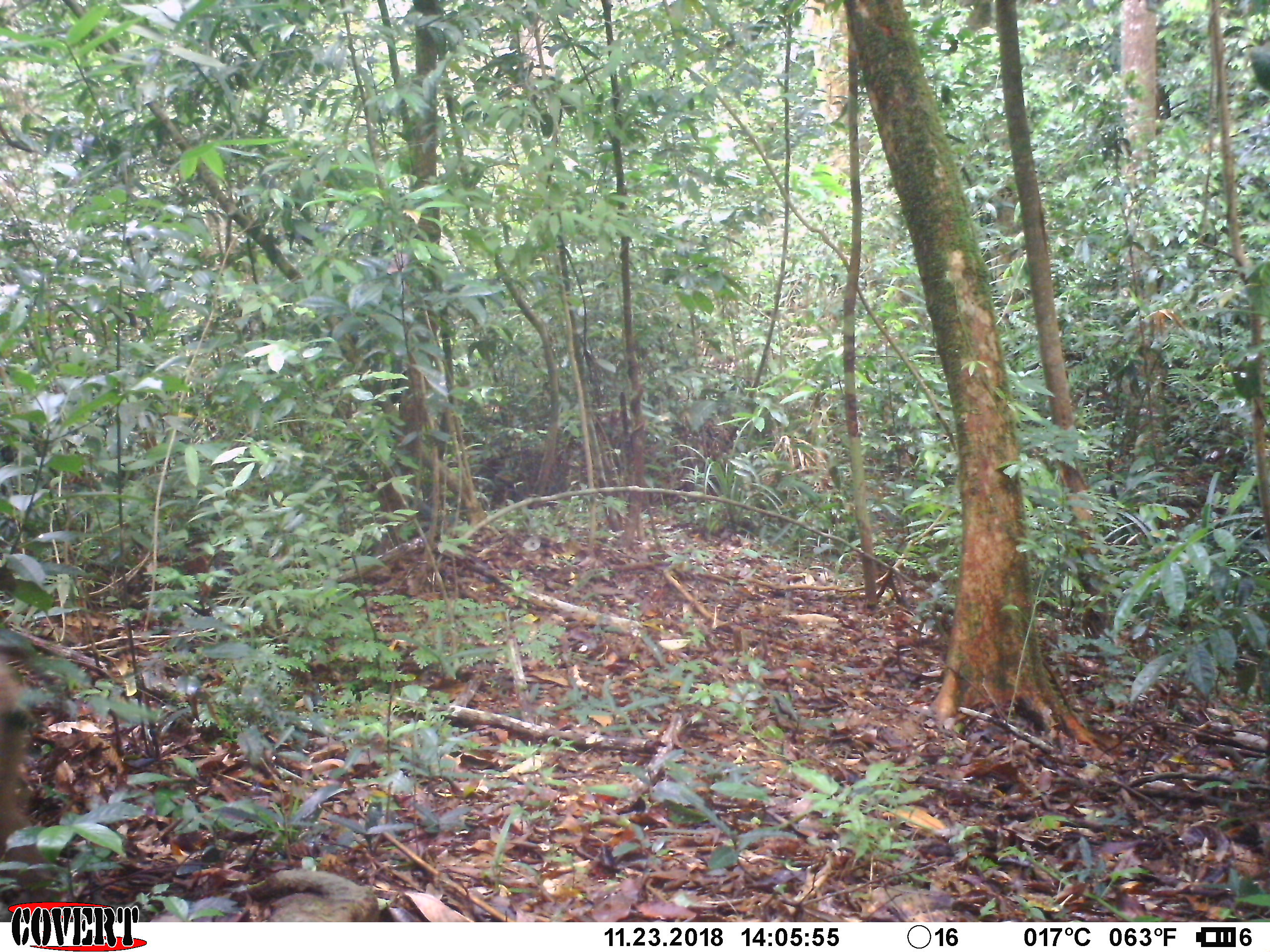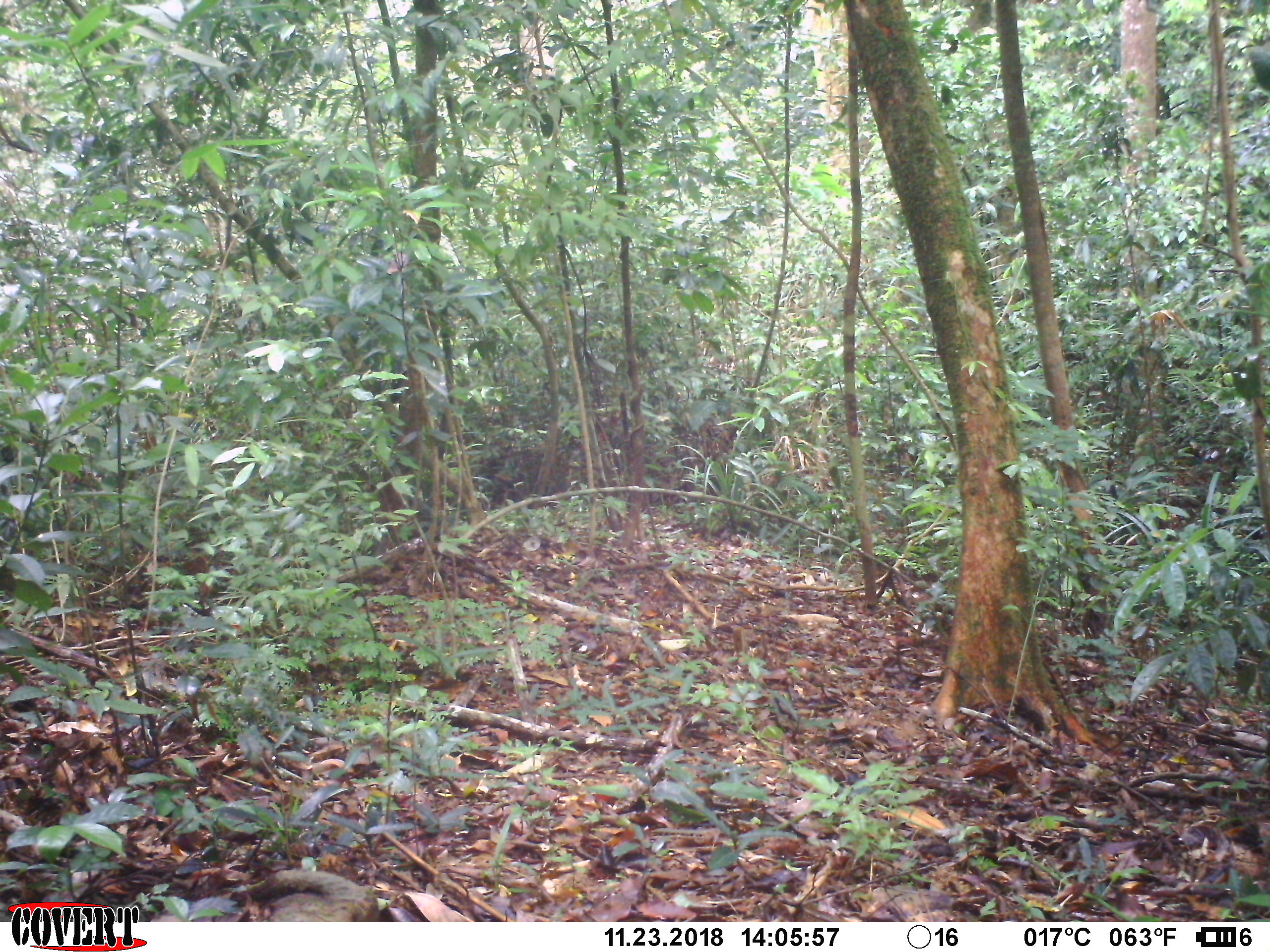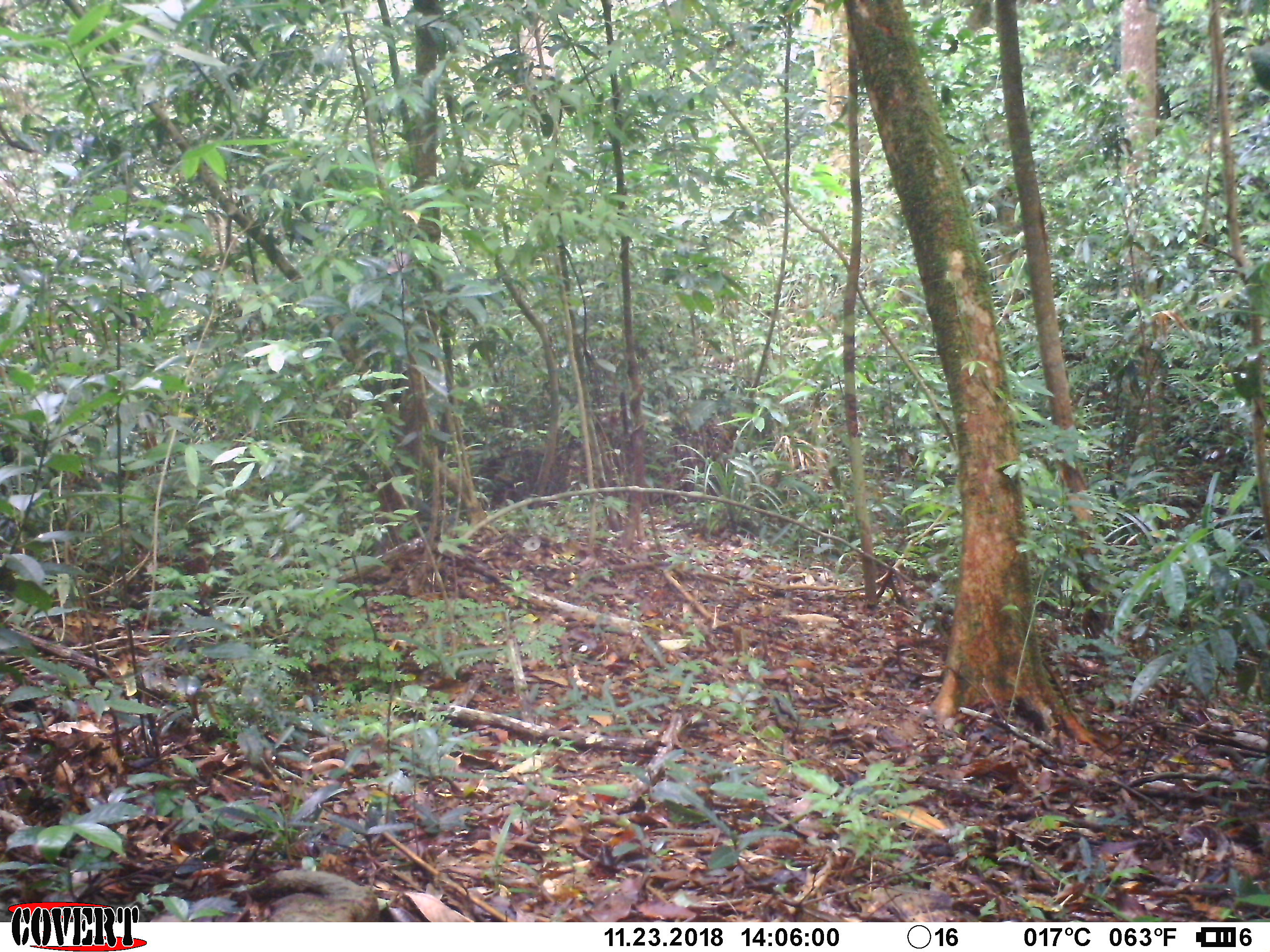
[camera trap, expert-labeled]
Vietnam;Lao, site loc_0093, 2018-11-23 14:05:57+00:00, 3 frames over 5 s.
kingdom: Animalia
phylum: Chordata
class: Mammalia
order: Primates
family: Cercopithecidae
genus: Macaca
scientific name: Macaca nemestrina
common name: pig-tailed macaque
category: pig tailed macaque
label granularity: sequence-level